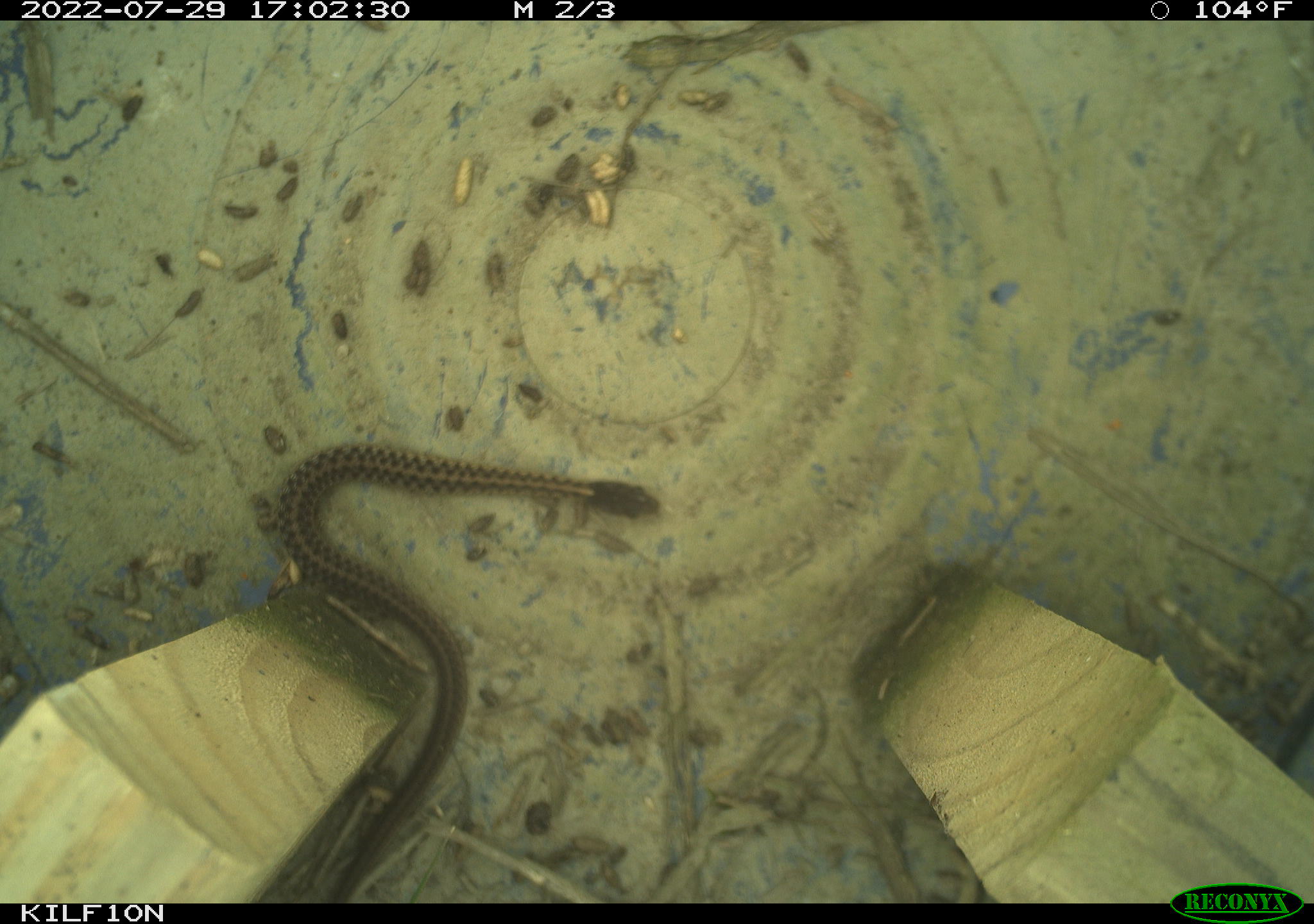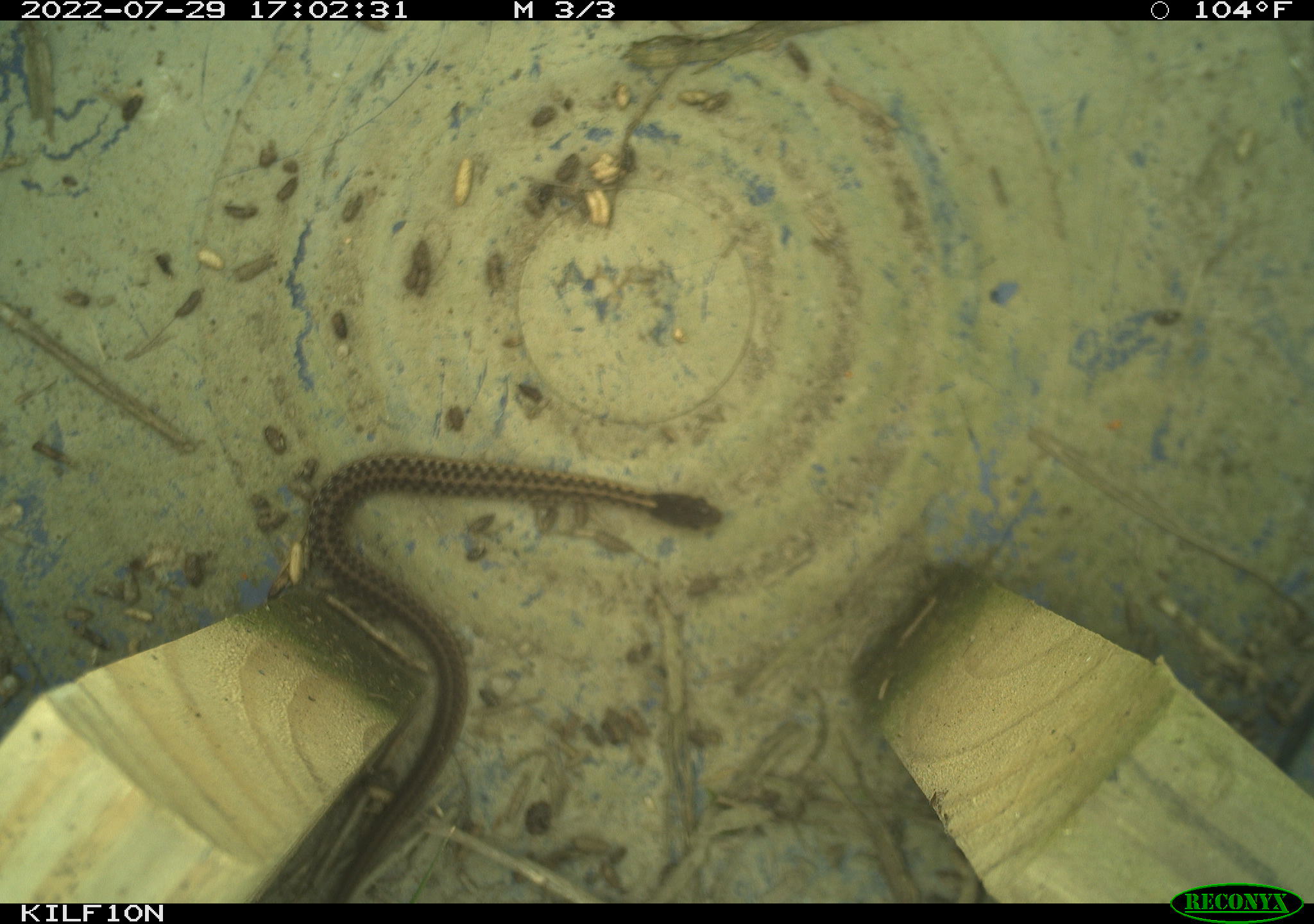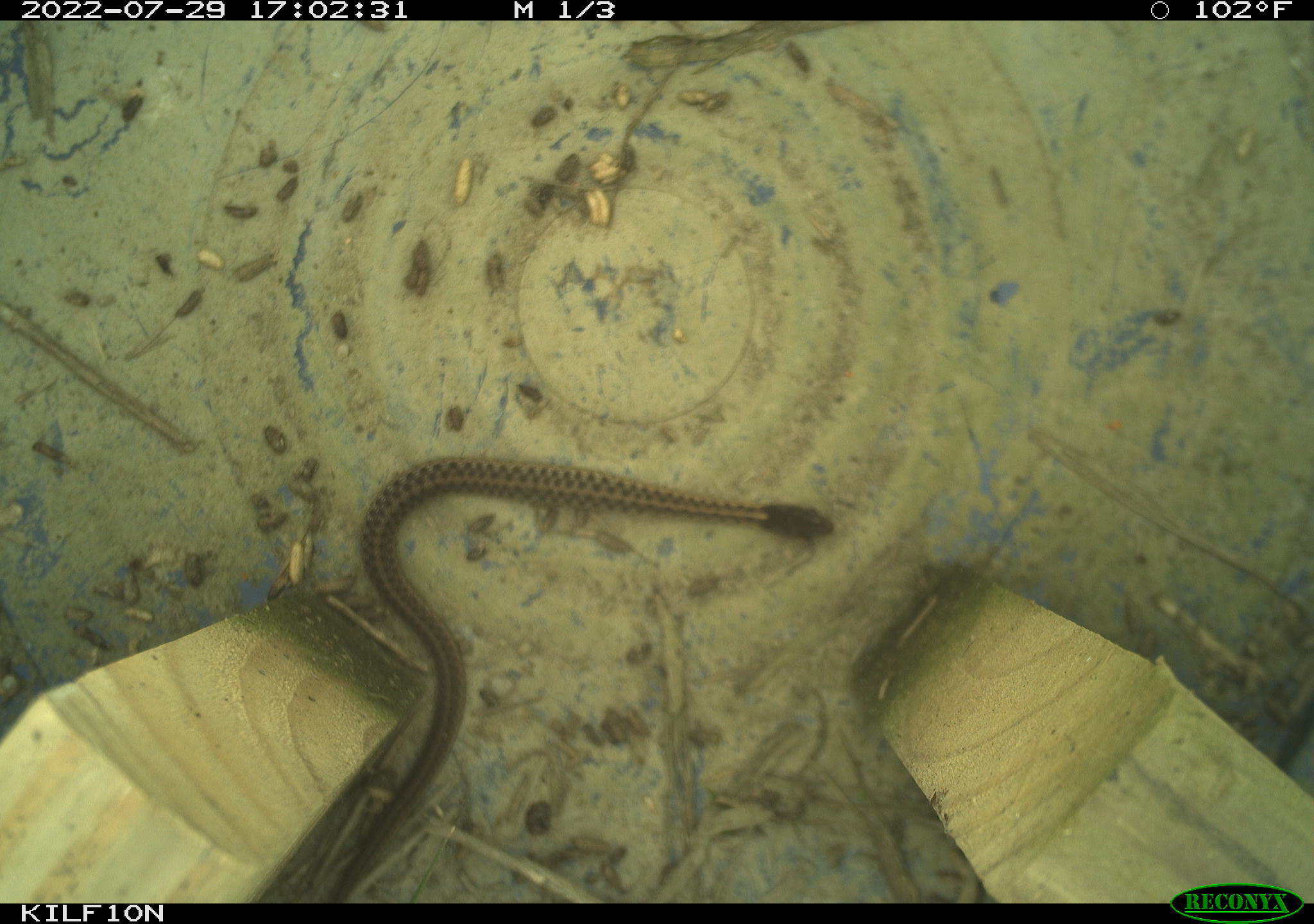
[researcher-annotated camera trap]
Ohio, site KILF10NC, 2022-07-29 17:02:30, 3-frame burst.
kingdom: Animalia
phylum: Chordata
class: Reptilia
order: Squamata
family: Colubridae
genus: Thamnophis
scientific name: Thamnophis sirtalis sirtalis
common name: eastern gartersnake